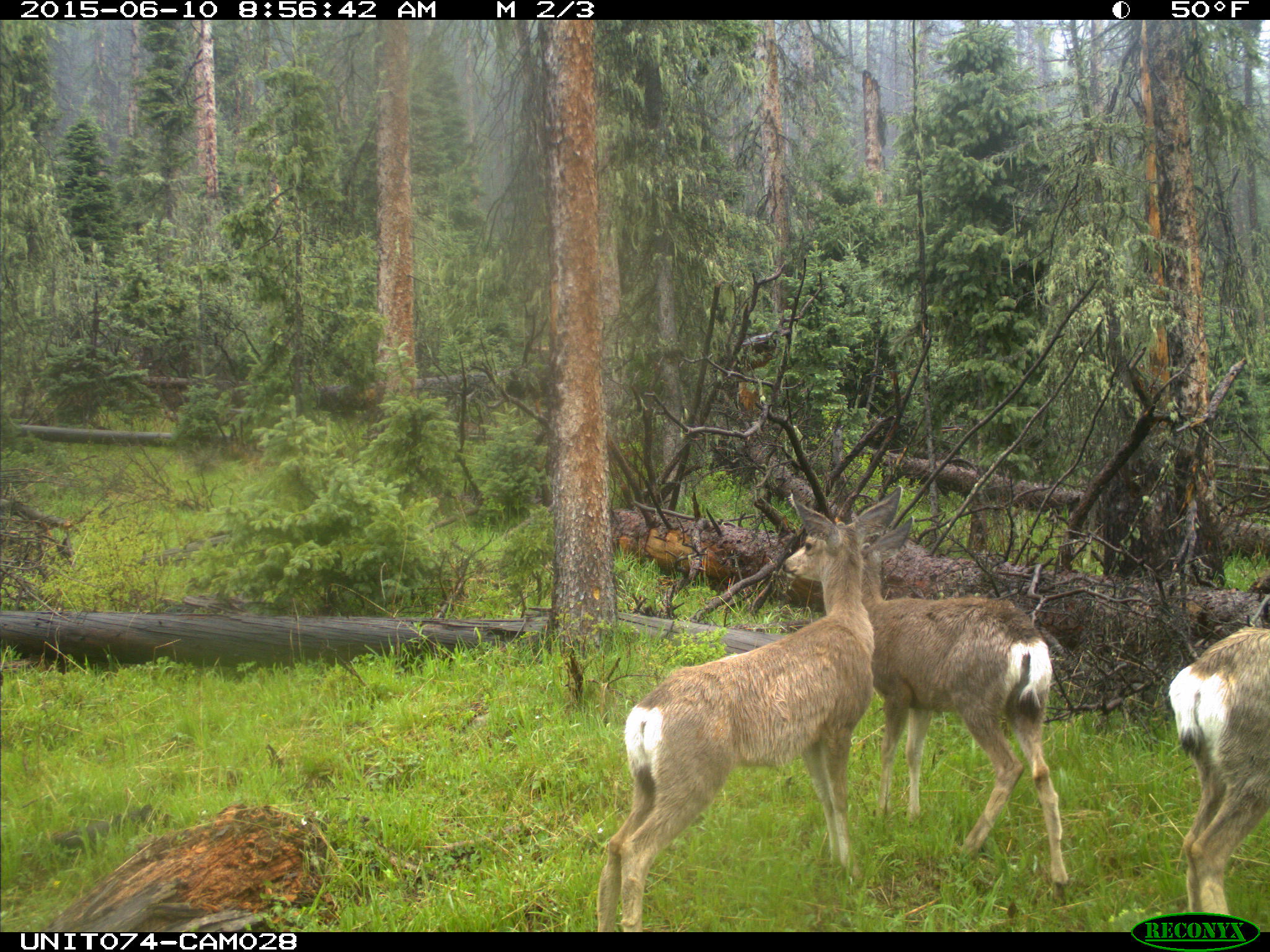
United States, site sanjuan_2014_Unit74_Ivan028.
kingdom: Animalia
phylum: Chordata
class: Mammalia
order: Artiodactyla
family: Cervidae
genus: Odocoileus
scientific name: Odocoileus hemionus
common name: mule deer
Odocoileus hemionus (mule deer).